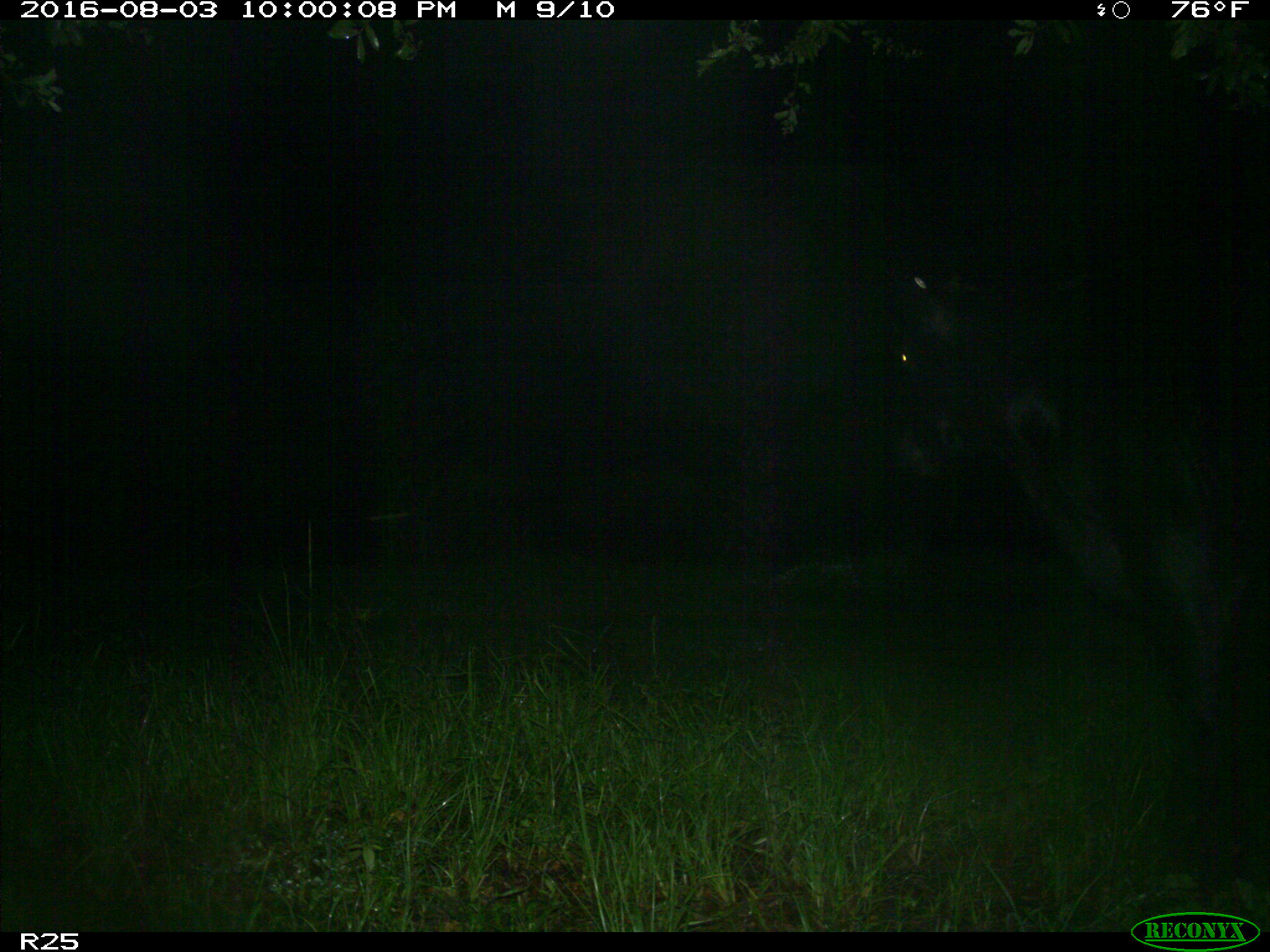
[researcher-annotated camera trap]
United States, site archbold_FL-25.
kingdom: Animalia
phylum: Chordata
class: Mammalia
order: Artiodactyla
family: Bovidae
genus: Bos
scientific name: Bos taurus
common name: domestic cow